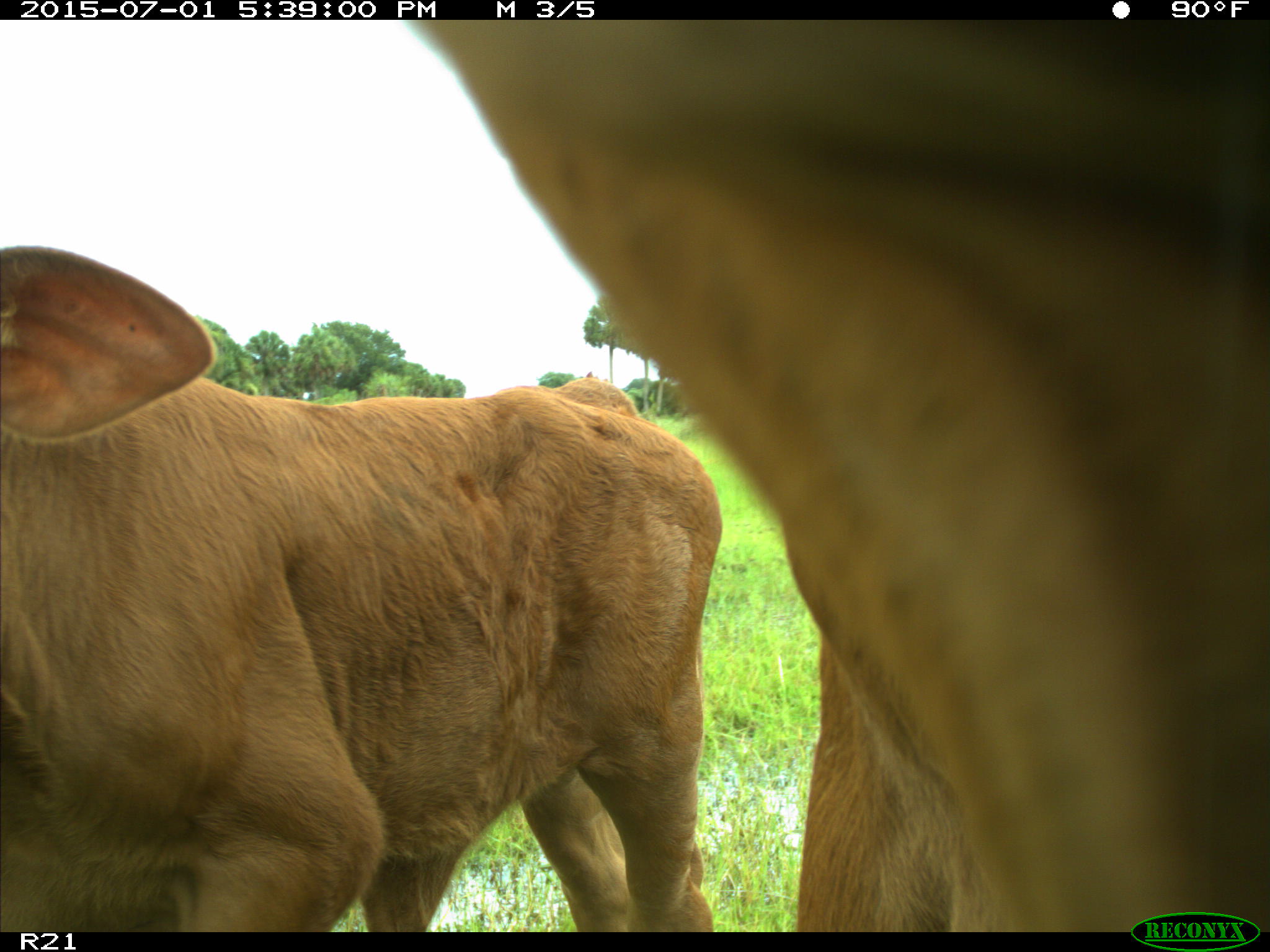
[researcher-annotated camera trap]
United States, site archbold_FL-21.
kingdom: Animalia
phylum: Chordata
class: Mammalia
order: Artiodactyla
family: Bovidae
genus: Bos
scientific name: Bos taurus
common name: domestic cow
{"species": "Bos taurus (domestic cow)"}